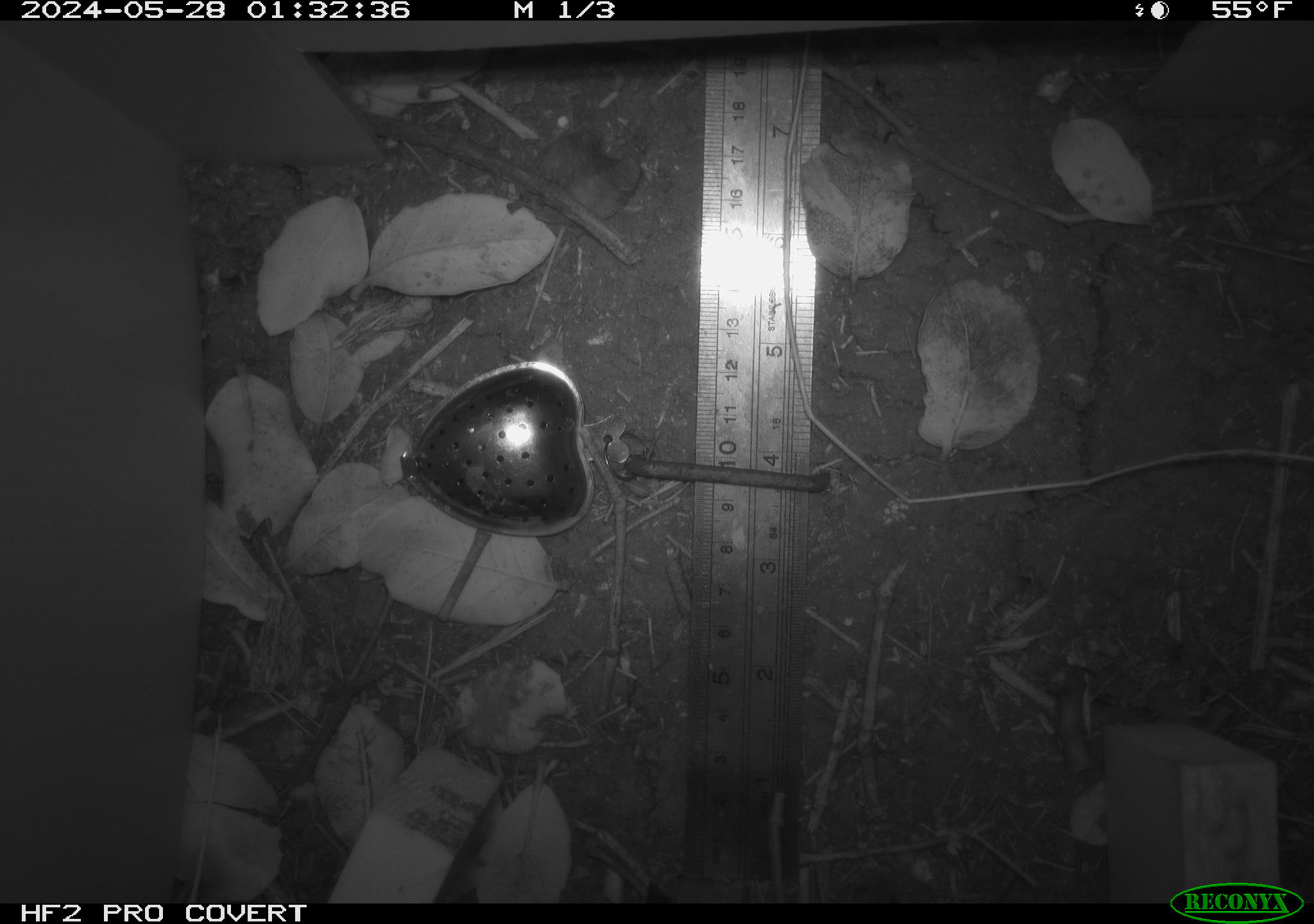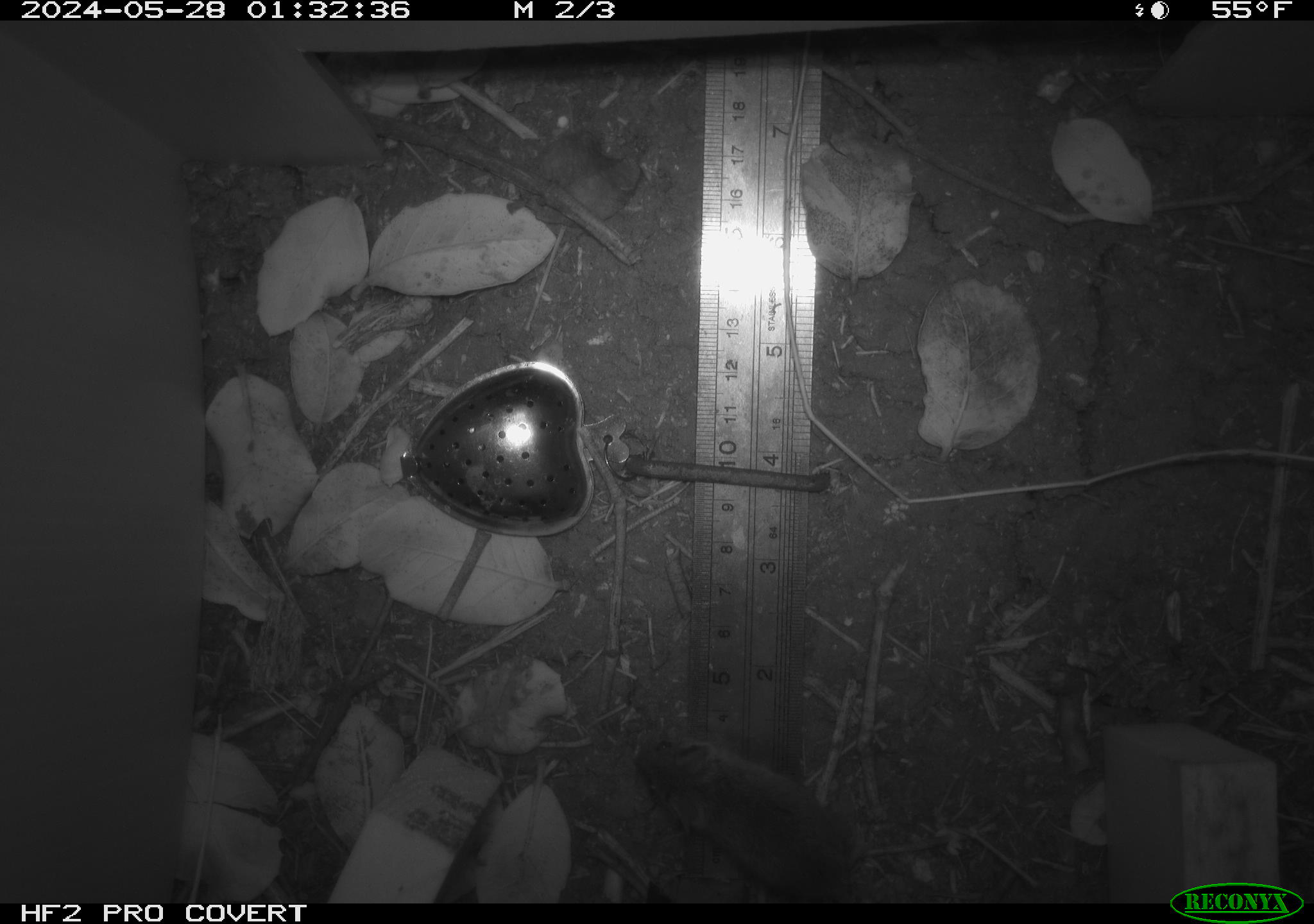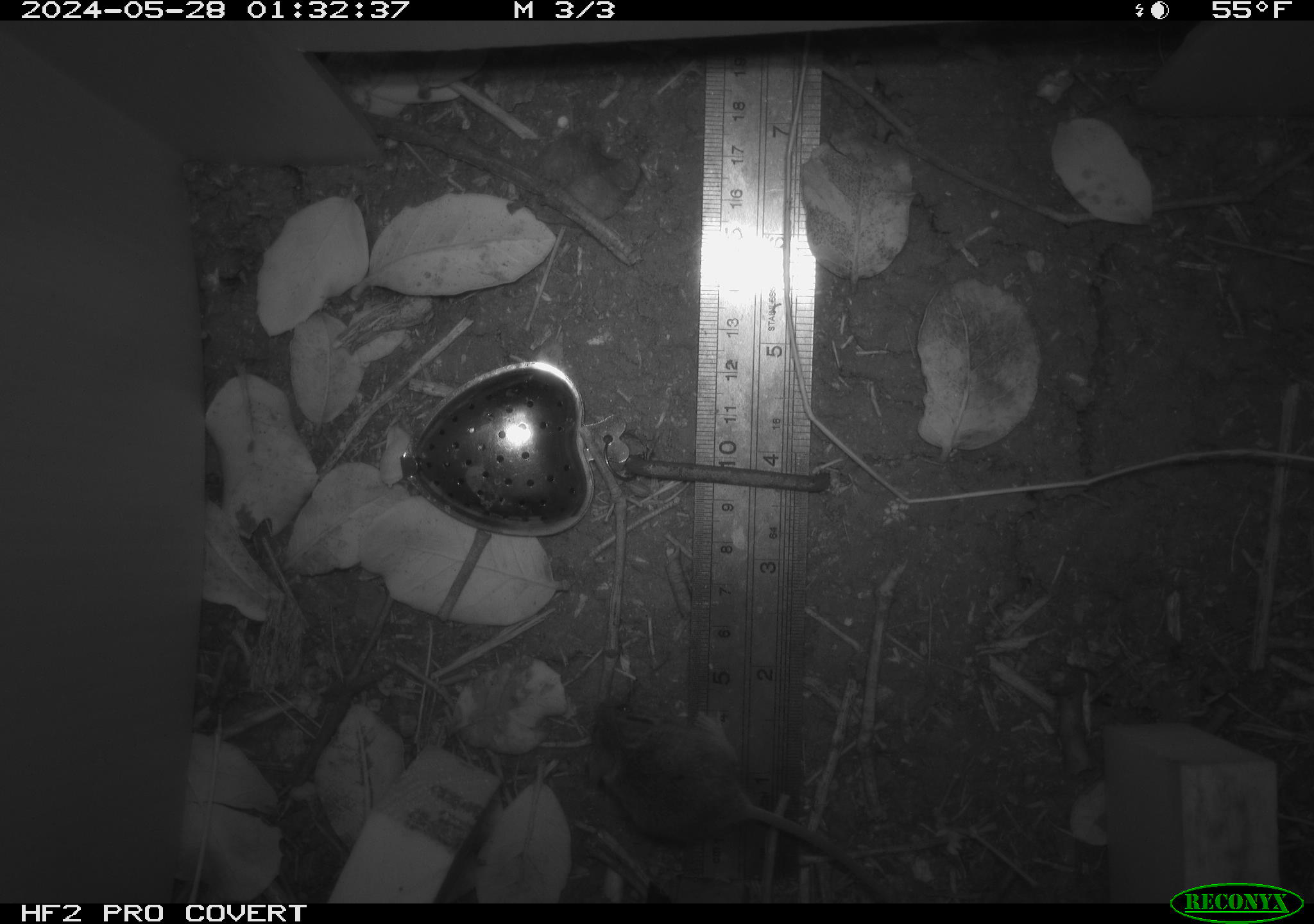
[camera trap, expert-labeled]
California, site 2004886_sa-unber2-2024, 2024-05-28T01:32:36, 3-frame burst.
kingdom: Animalia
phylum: Chordata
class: Mammalia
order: Rodentia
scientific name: Rodentia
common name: mouse species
Mouse species (Rodentia).